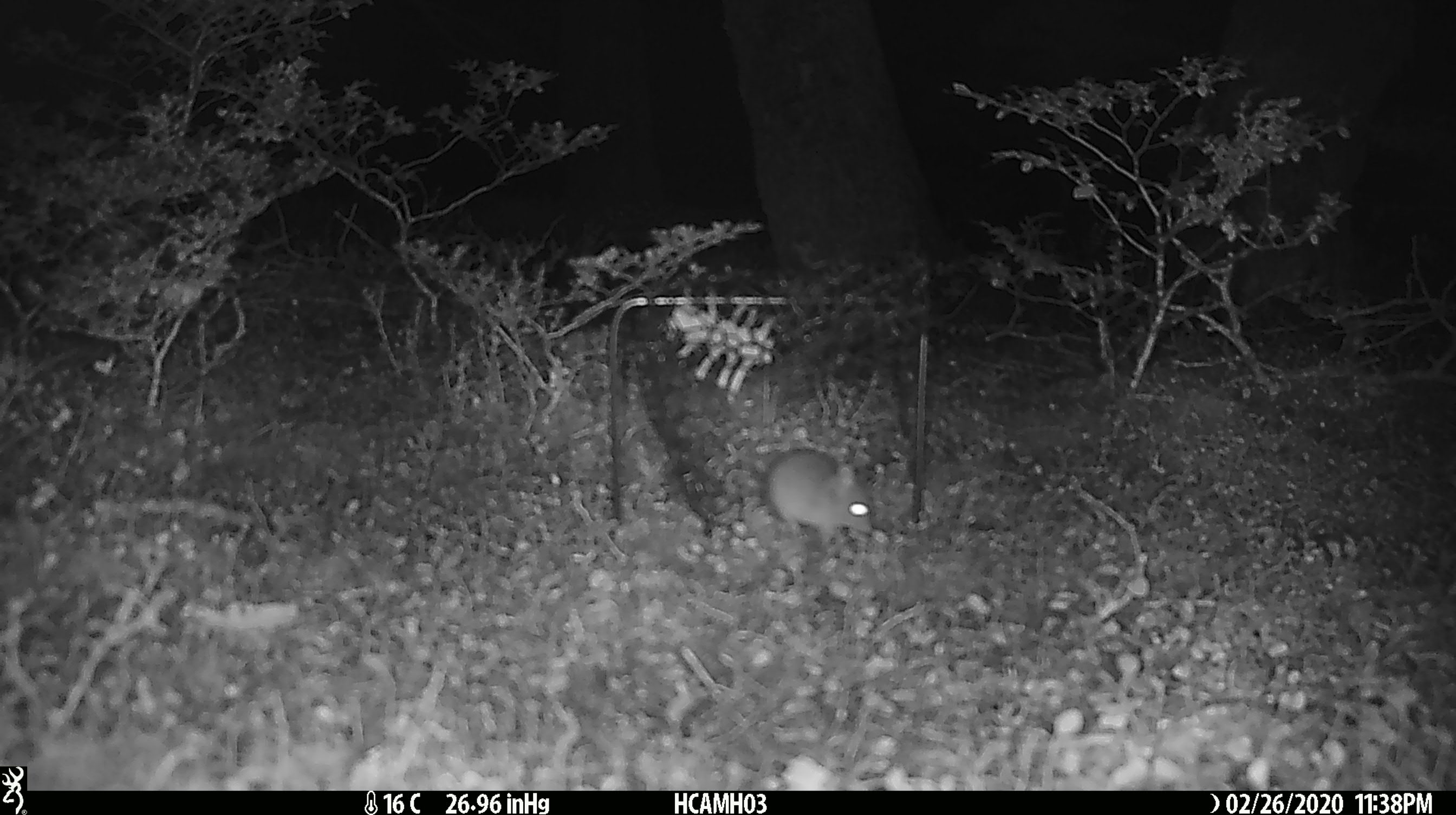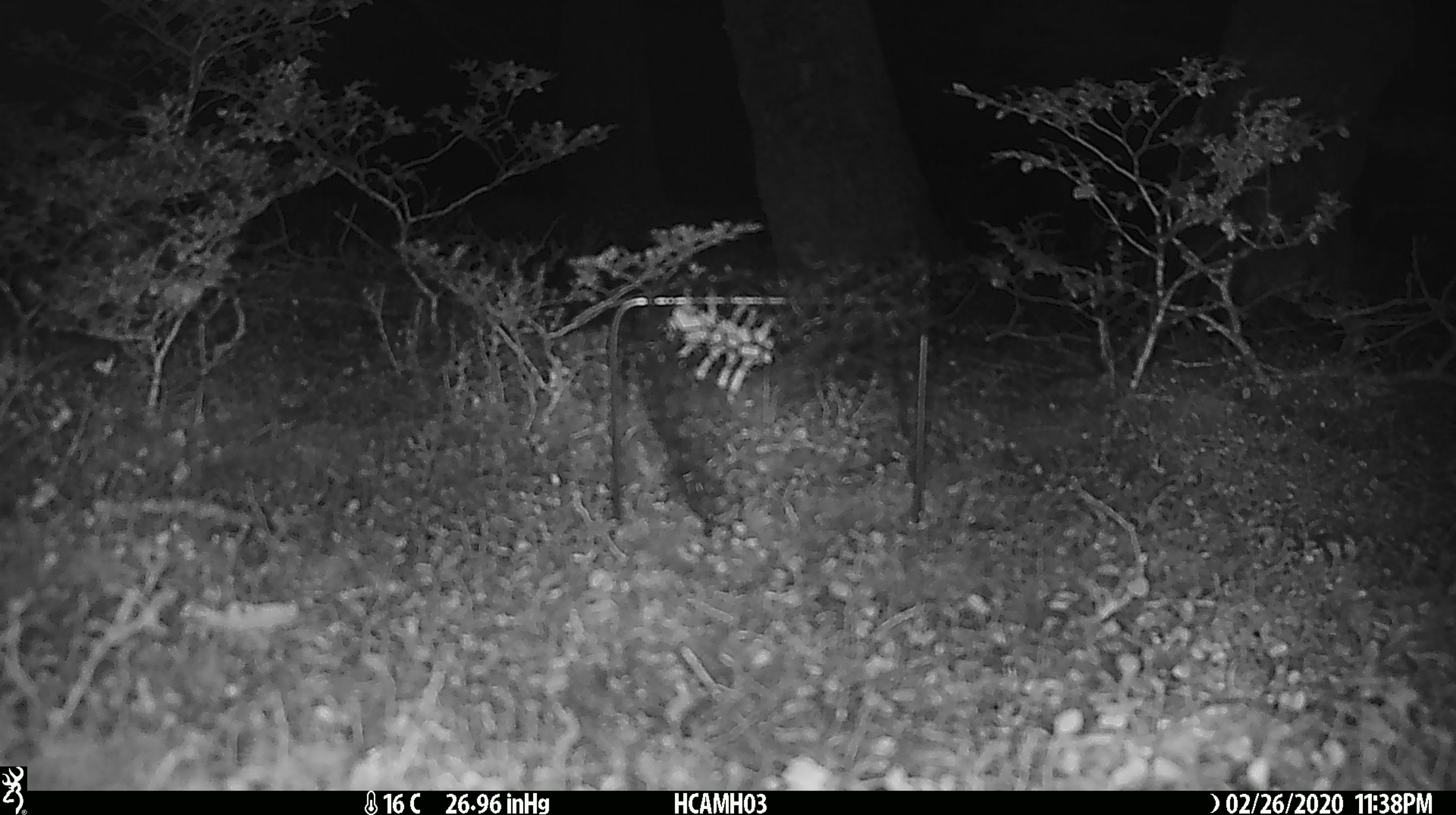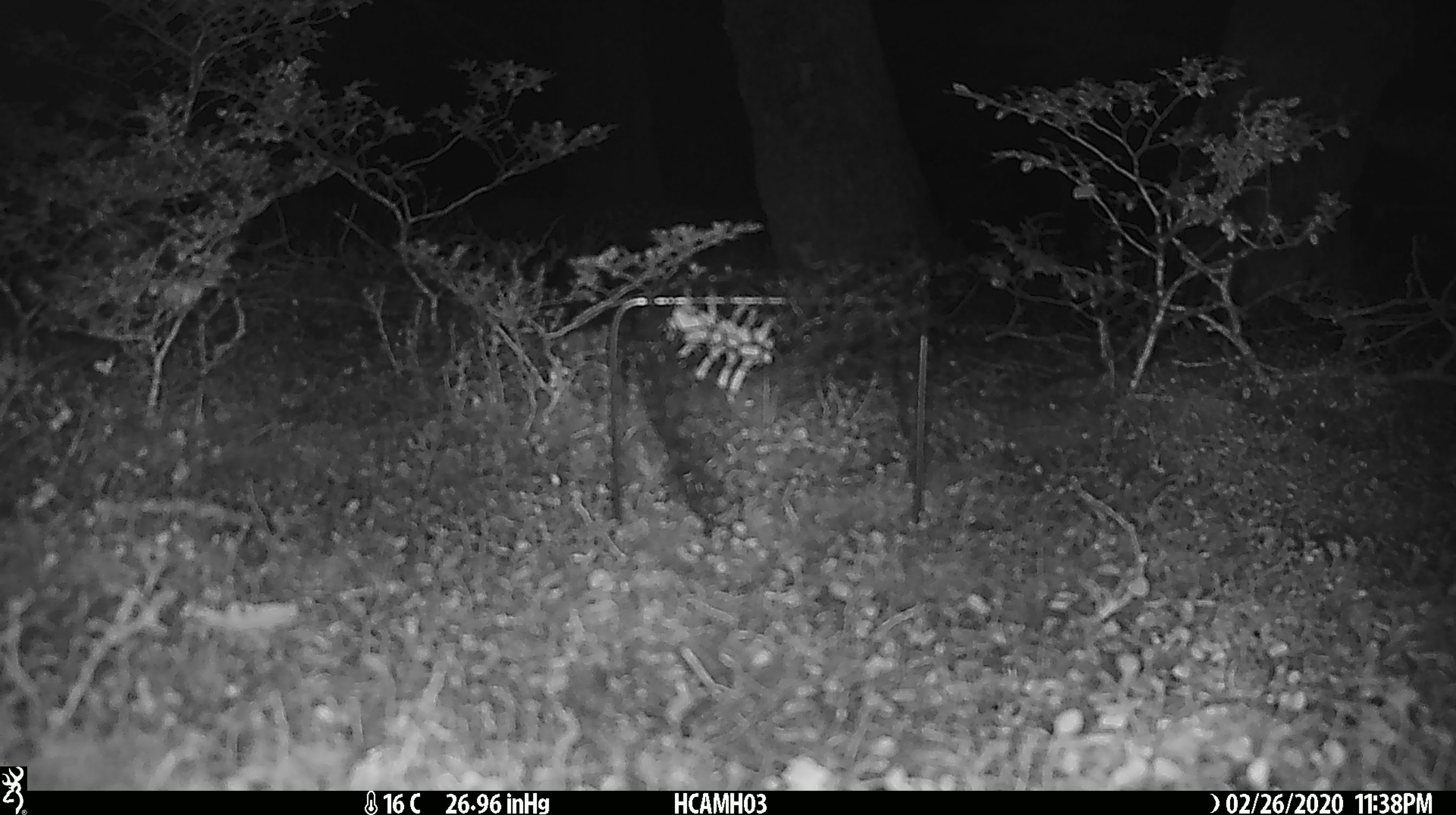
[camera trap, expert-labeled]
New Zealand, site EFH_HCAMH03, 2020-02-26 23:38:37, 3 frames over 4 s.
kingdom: Animalia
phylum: Chordata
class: Mammalia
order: Rodentia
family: Muridae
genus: Mus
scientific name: Mus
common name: mouse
Mouse (Mus).